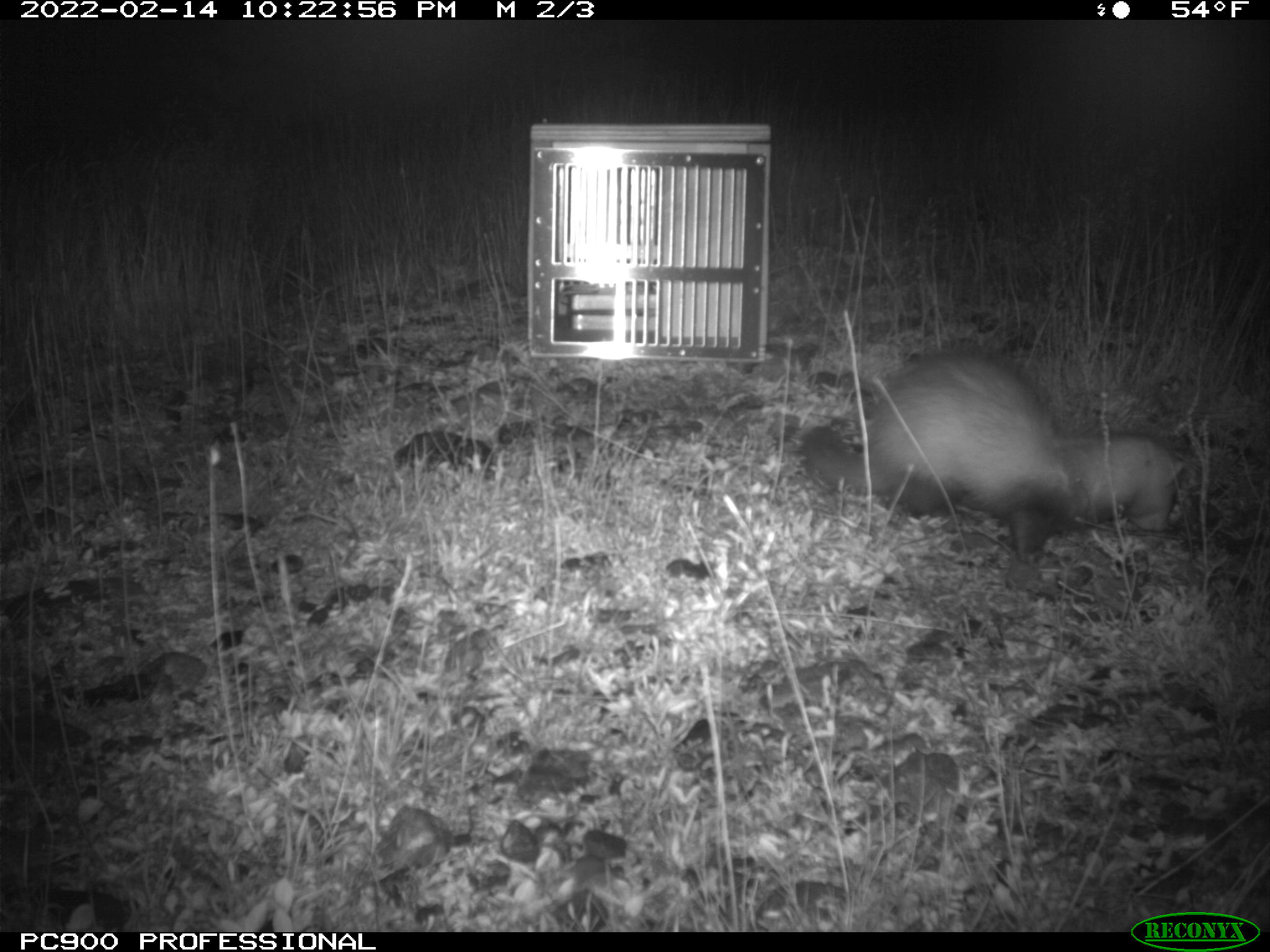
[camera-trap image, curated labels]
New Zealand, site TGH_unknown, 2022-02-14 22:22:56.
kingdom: Animalia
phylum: Chordata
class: Mammalia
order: Carnivora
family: Mustelidae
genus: Mustela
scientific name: Mustela furo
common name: ferret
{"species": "ferret (Mustela furo)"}